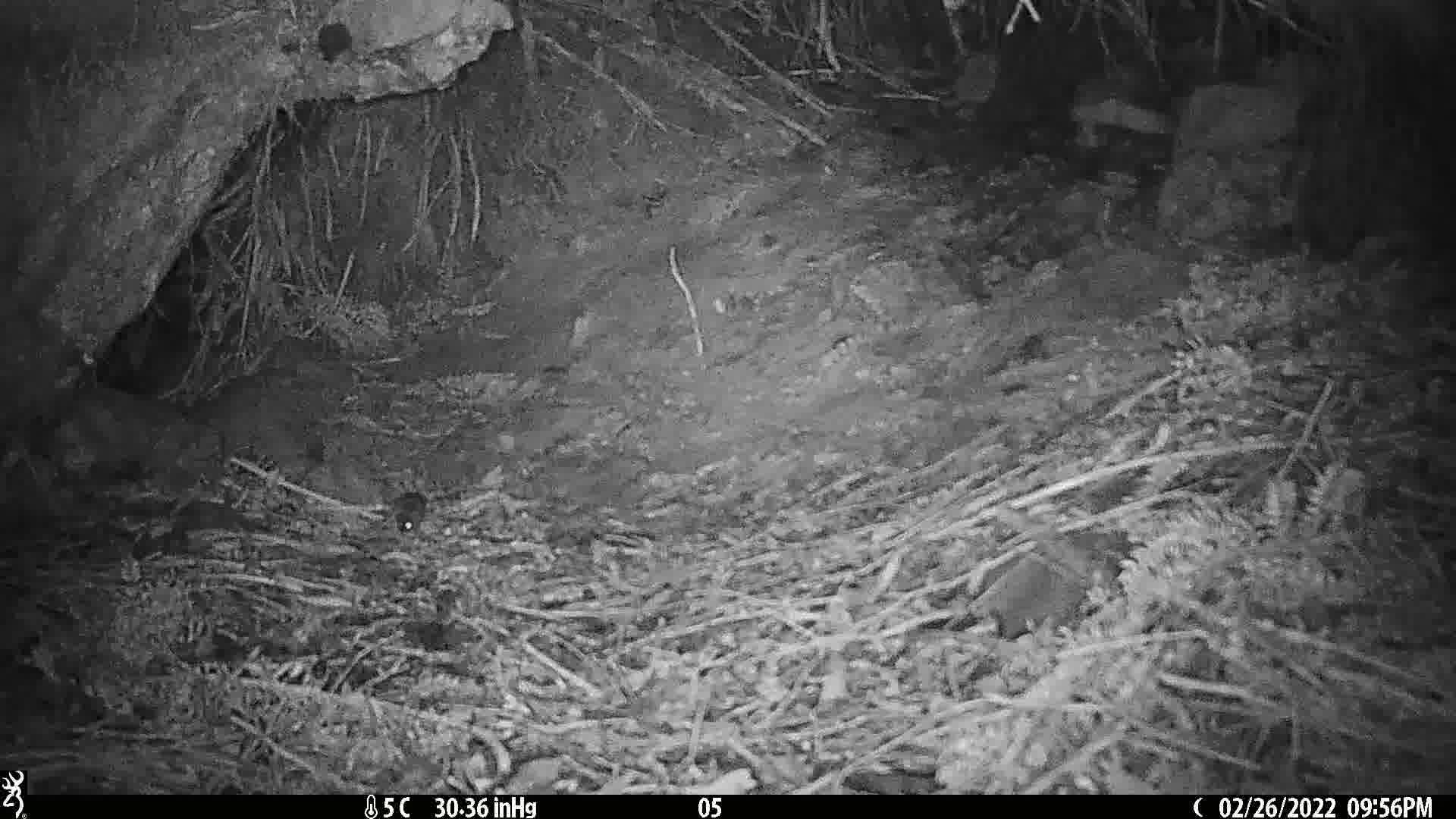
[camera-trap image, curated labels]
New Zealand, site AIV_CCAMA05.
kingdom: Animalia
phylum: Chordata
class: Mammalia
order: Rodentia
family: Muridae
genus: Mus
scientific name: Mus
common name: mouse